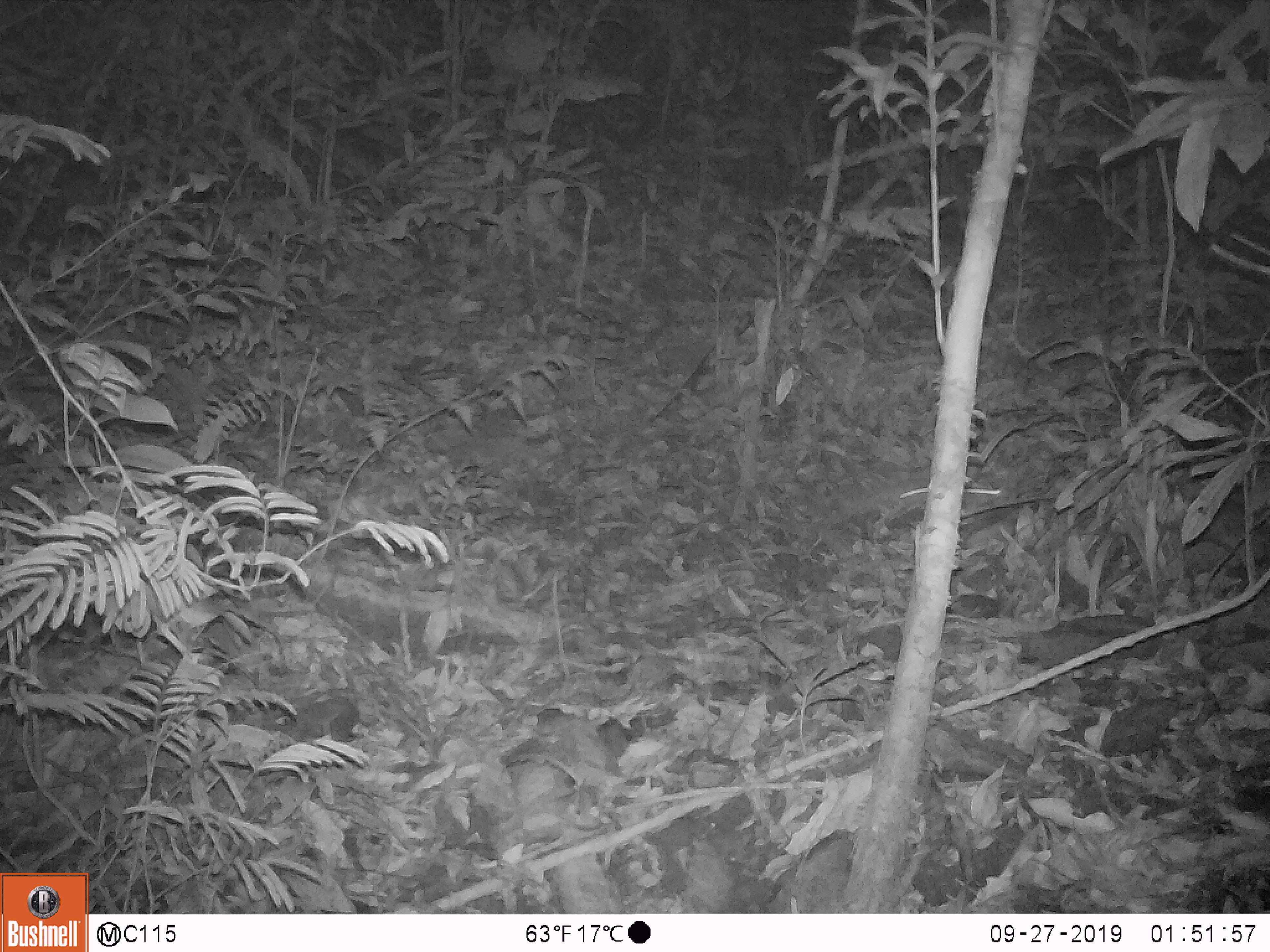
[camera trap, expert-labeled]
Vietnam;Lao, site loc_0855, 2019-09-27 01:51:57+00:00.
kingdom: Animalia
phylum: Chordata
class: Mammalia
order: Rodentia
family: Muridae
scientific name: Muridae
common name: old-world mice and rats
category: unidentified murid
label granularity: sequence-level